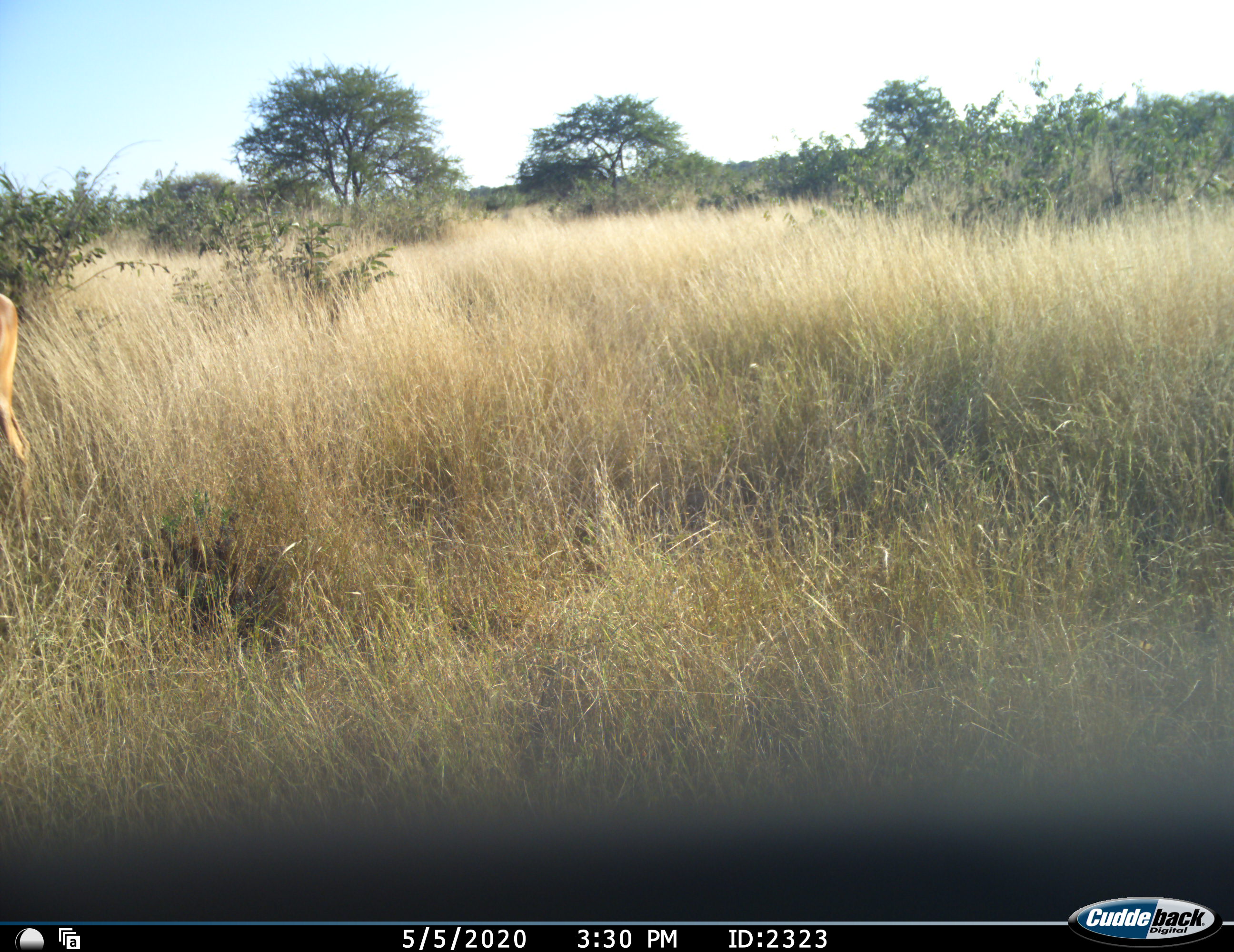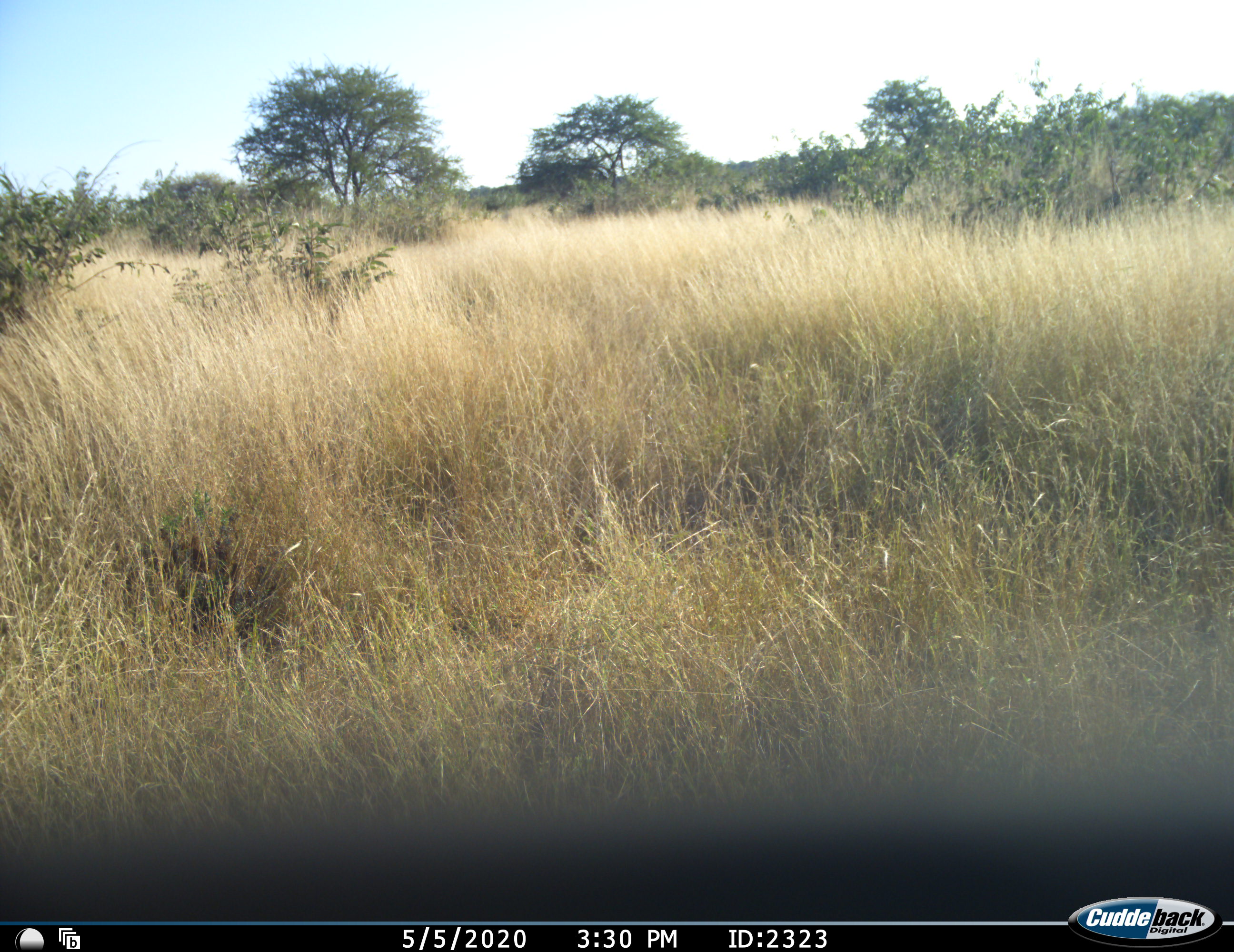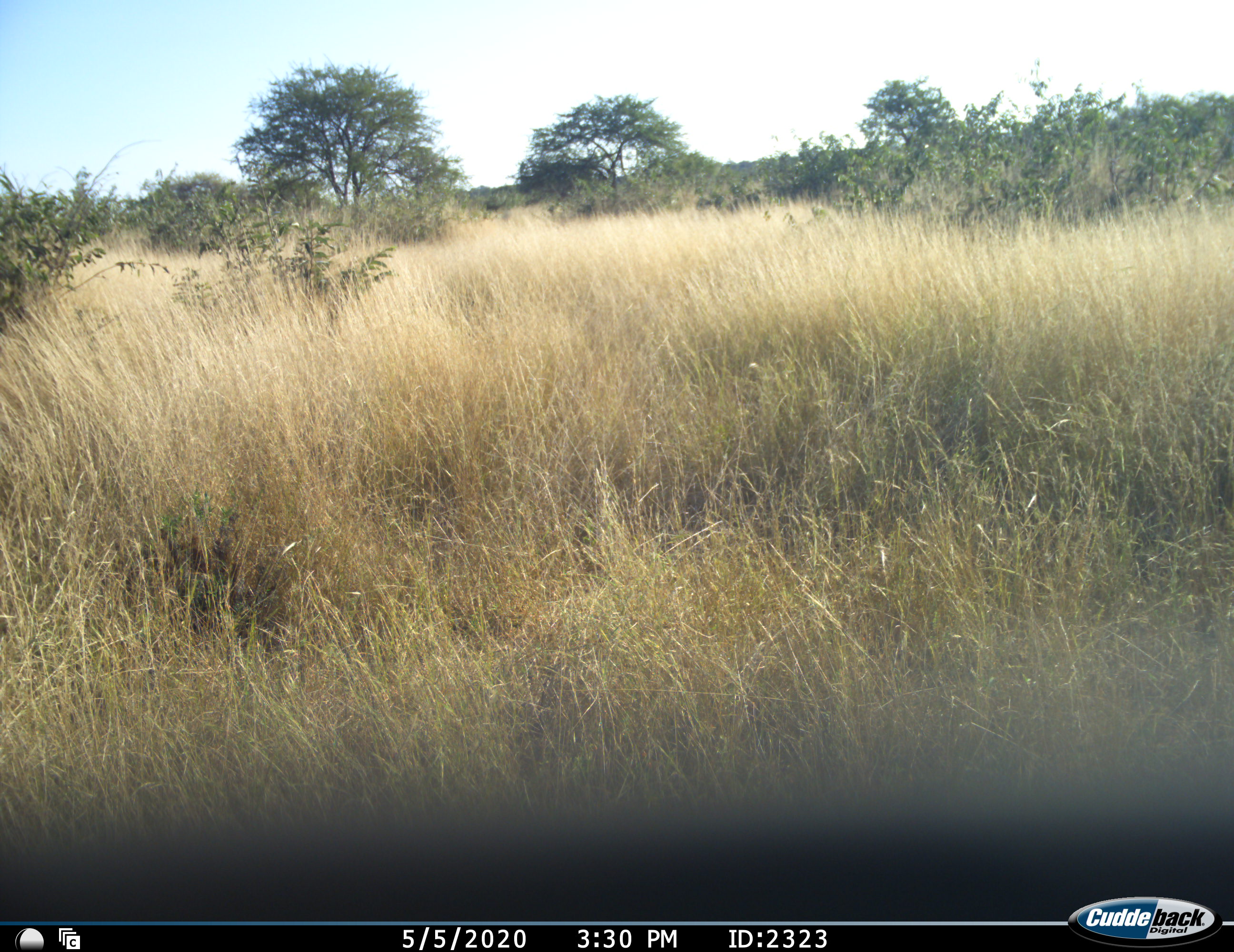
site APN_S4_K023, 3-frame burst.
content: unidentified animal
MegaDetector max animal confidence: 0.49